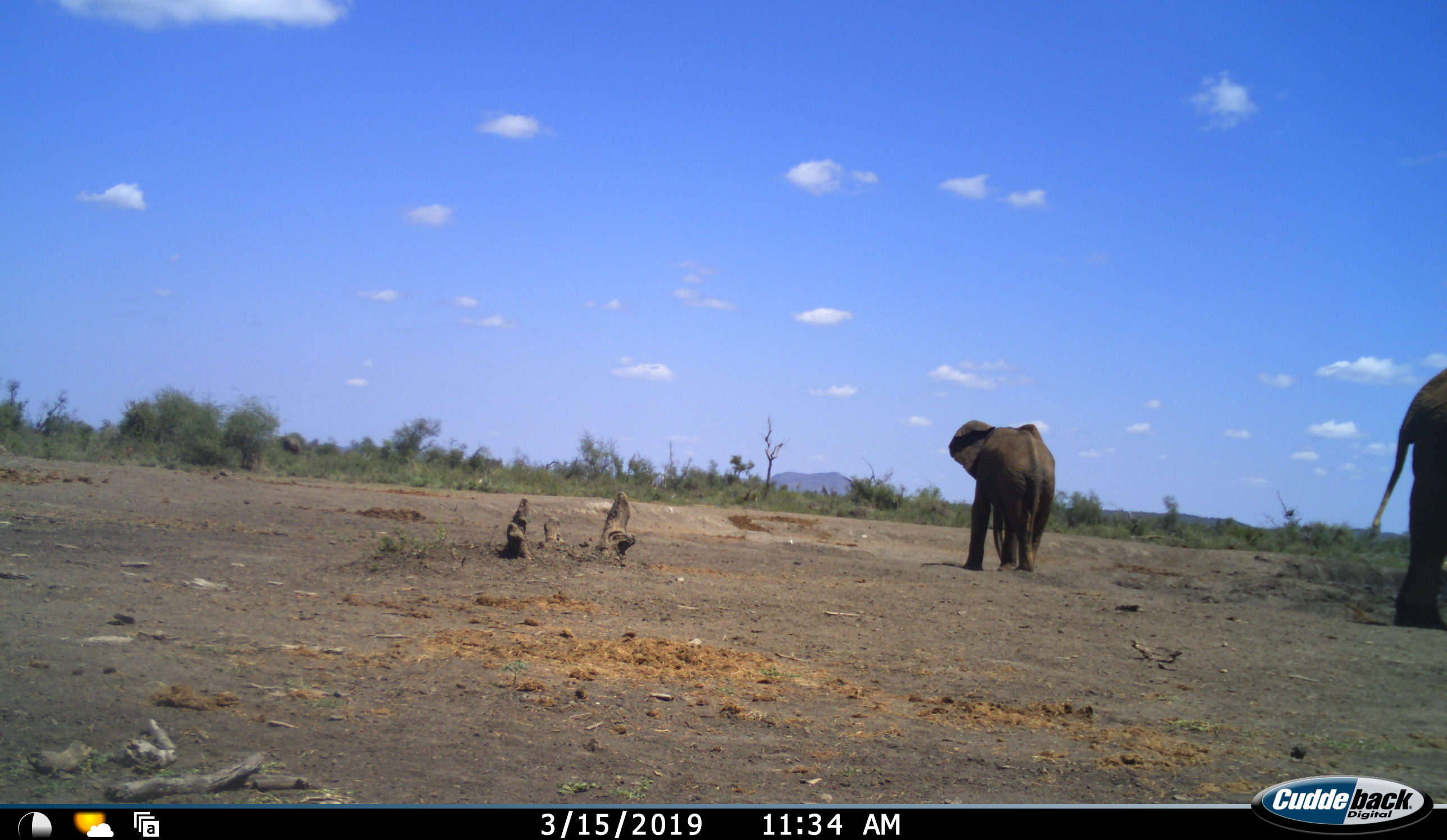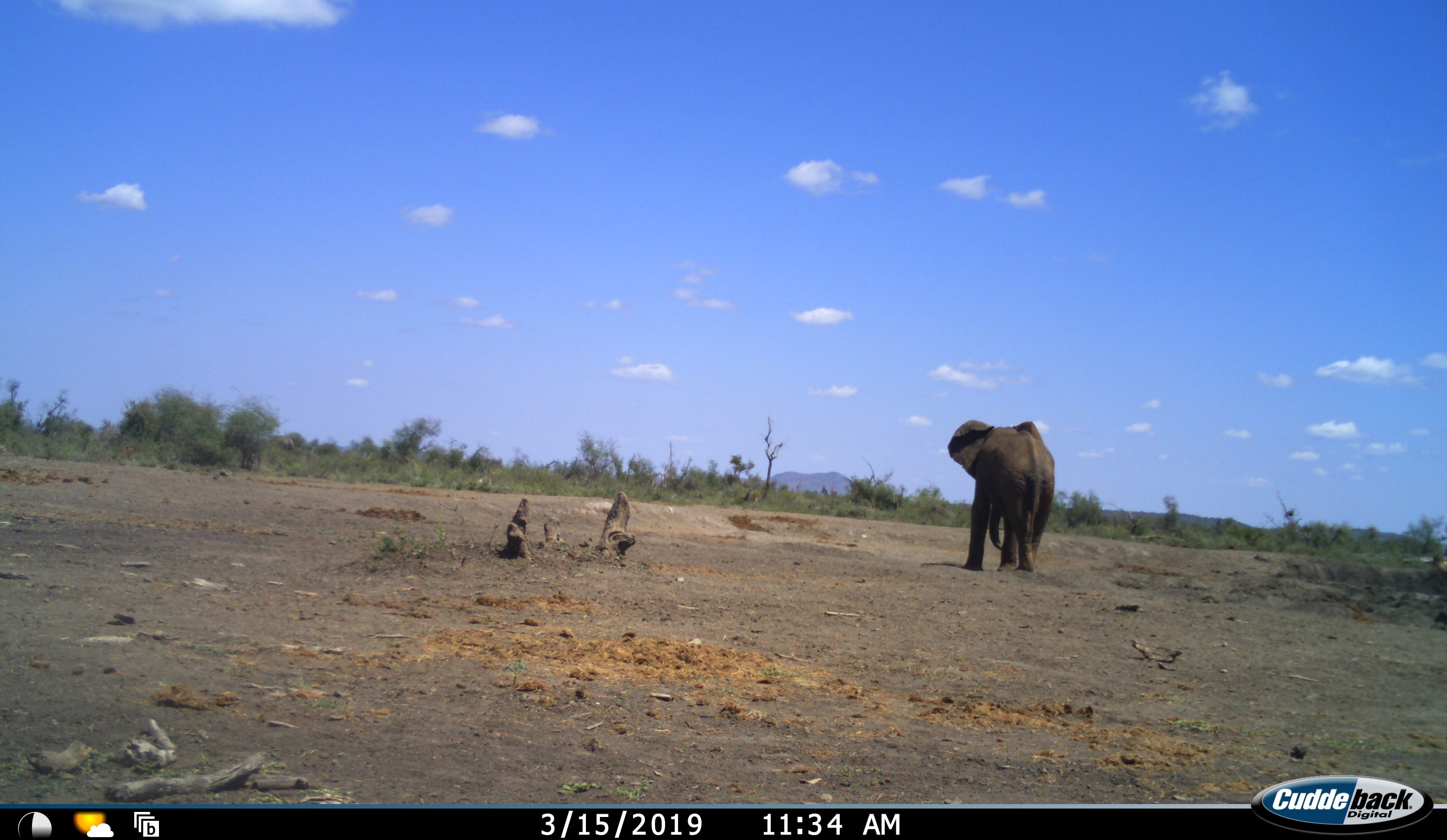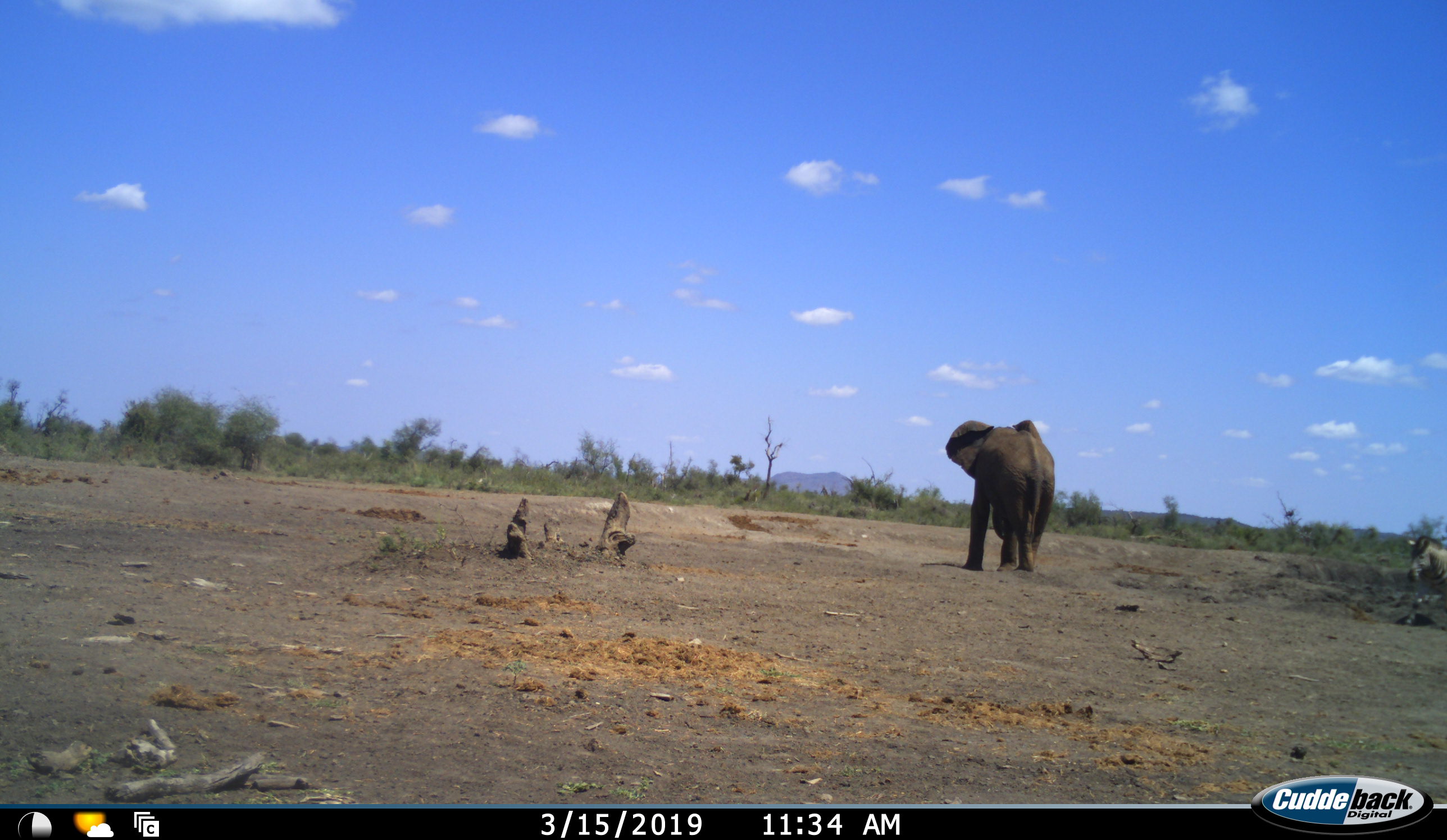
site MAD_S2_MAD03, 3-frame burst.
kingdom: Animalia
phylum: Chordata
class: Mammalia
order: Proboscidea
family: Elephantidae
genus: Loxodonta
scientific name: Loxodonta africana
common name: african bush elephant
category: elephant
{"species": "elephant (african bush elephant) (Loxodonta africana)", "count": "2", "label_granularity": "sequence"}